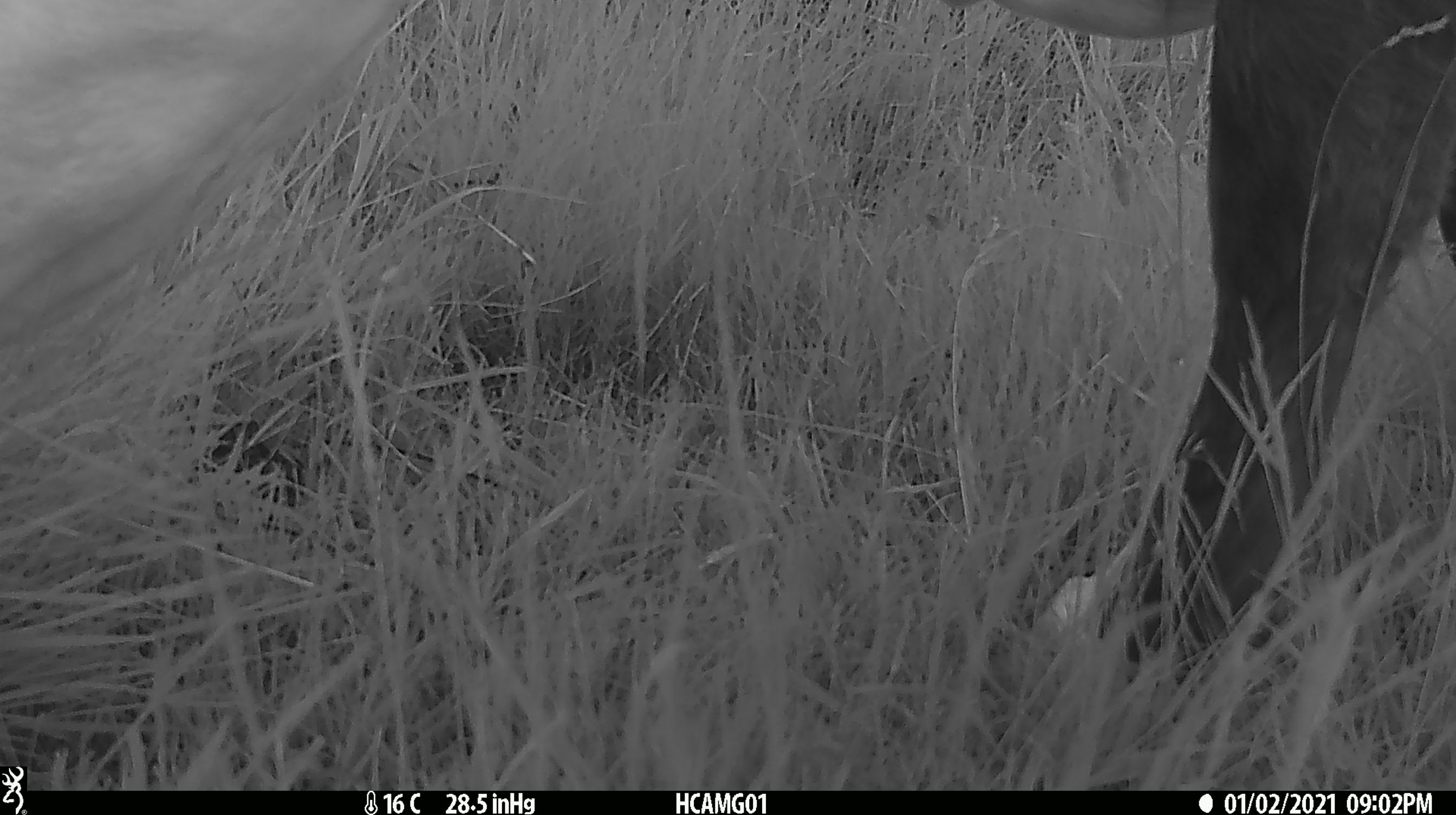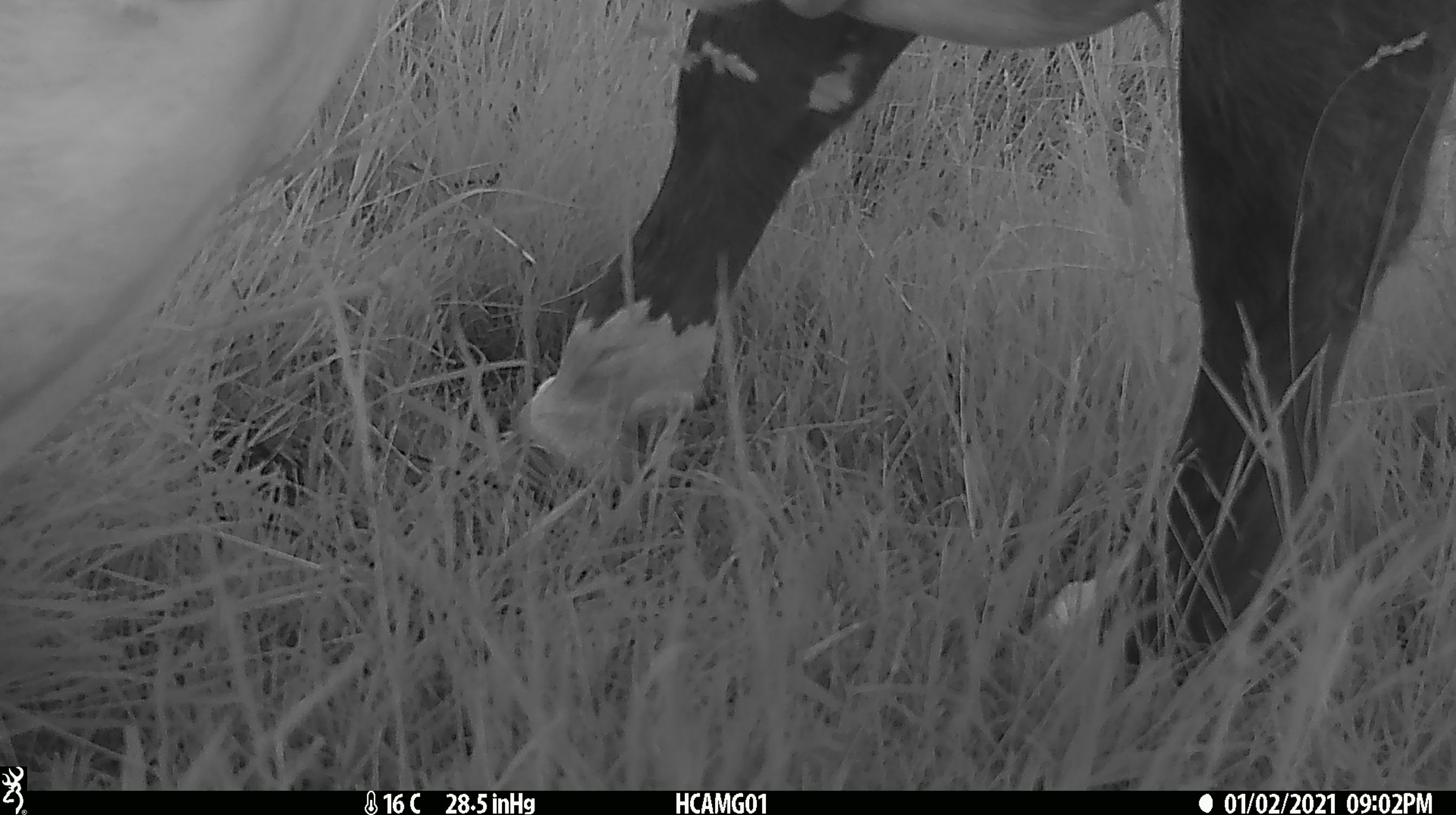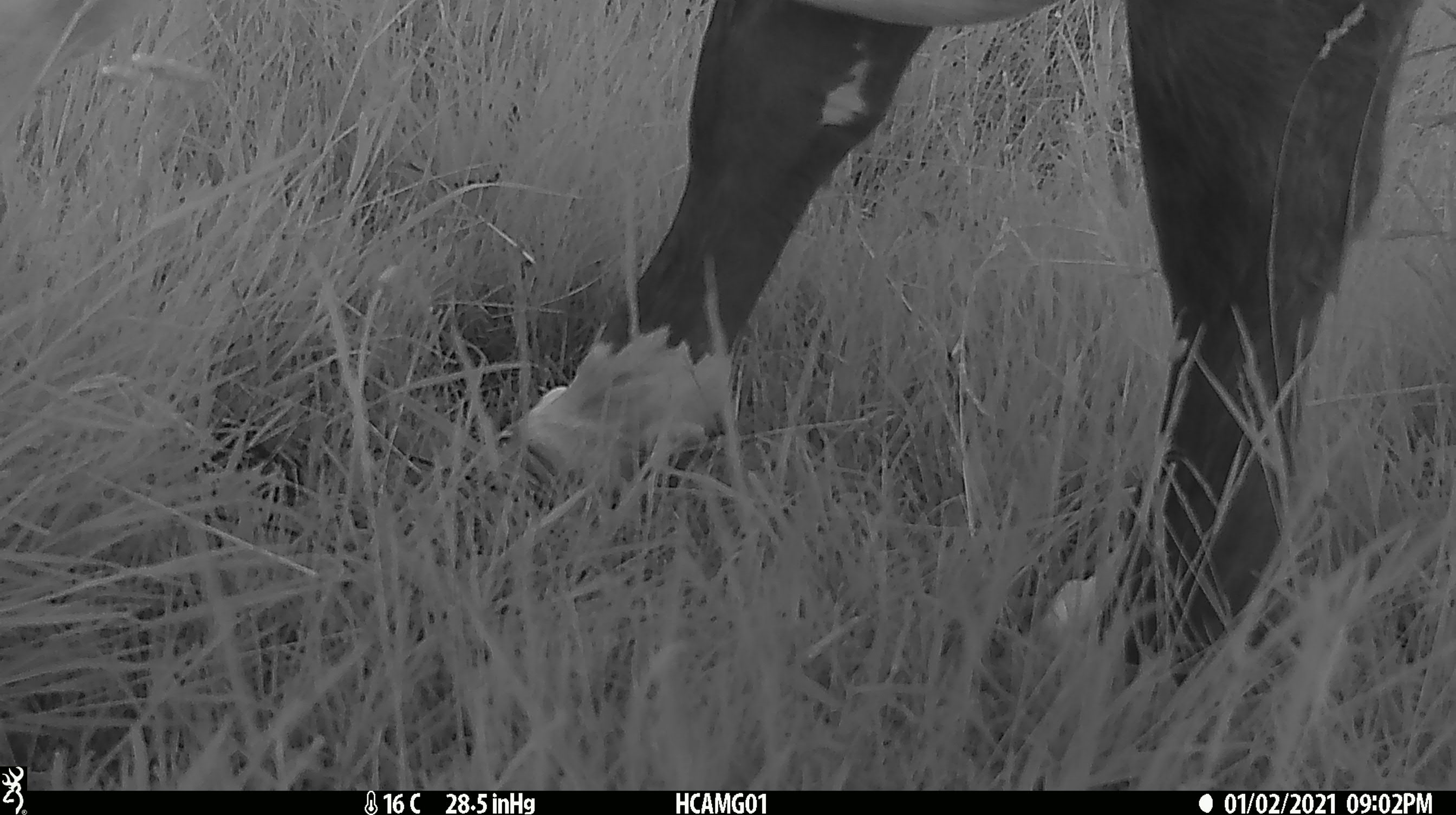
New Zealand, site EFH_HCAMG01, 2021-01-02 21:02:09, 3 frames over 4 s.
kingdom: Animalia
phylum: Chordata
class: Mammalia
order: Artiodactyla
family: Bovidae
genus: Bos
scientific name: Bos taurus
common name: domestic cow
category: cow